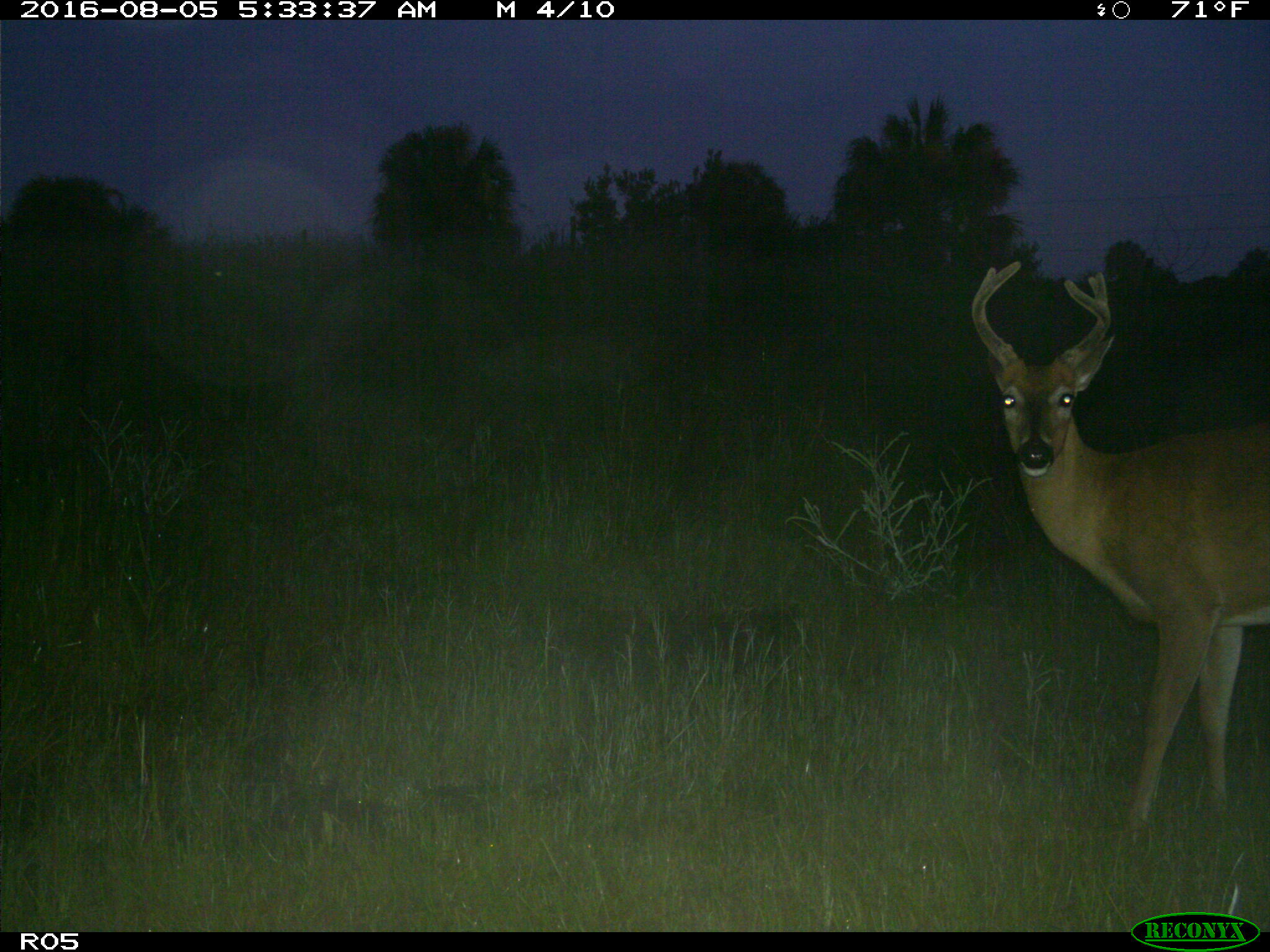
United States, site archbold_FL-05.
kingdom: Animalia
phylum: Chordata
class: Mammalia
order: Artiodactyla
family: Cervidae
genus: Odocoileus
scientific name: Odocoileus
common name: deer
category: unidentified deer